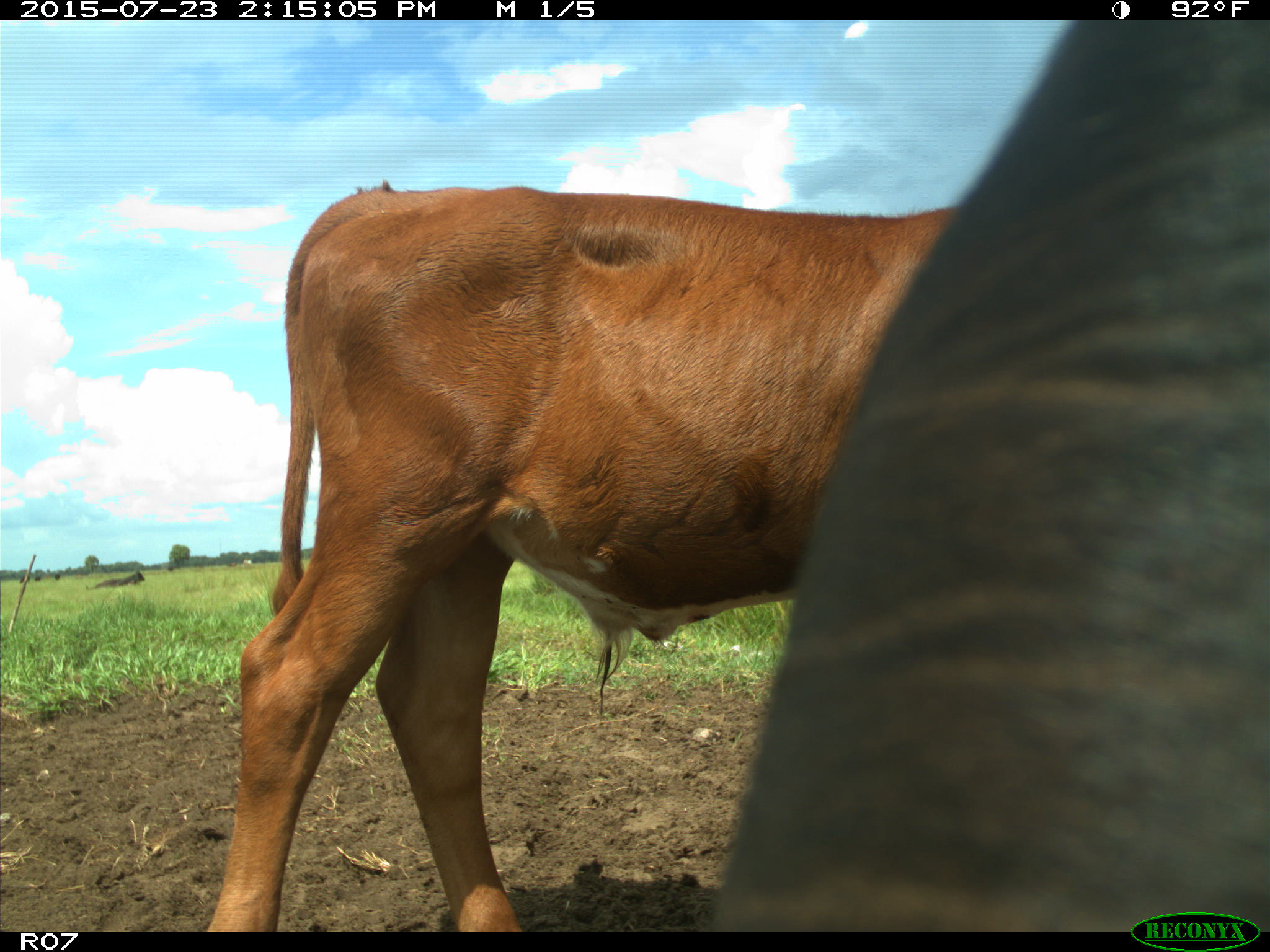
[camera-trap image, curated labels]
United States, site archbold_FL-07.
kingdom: Animalia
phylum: Chordata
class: Mammalia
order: Artiodactyla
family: Bovidae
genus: Bos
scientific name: Bos taurus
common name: domestic cow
Bos taurus (domestic cow).